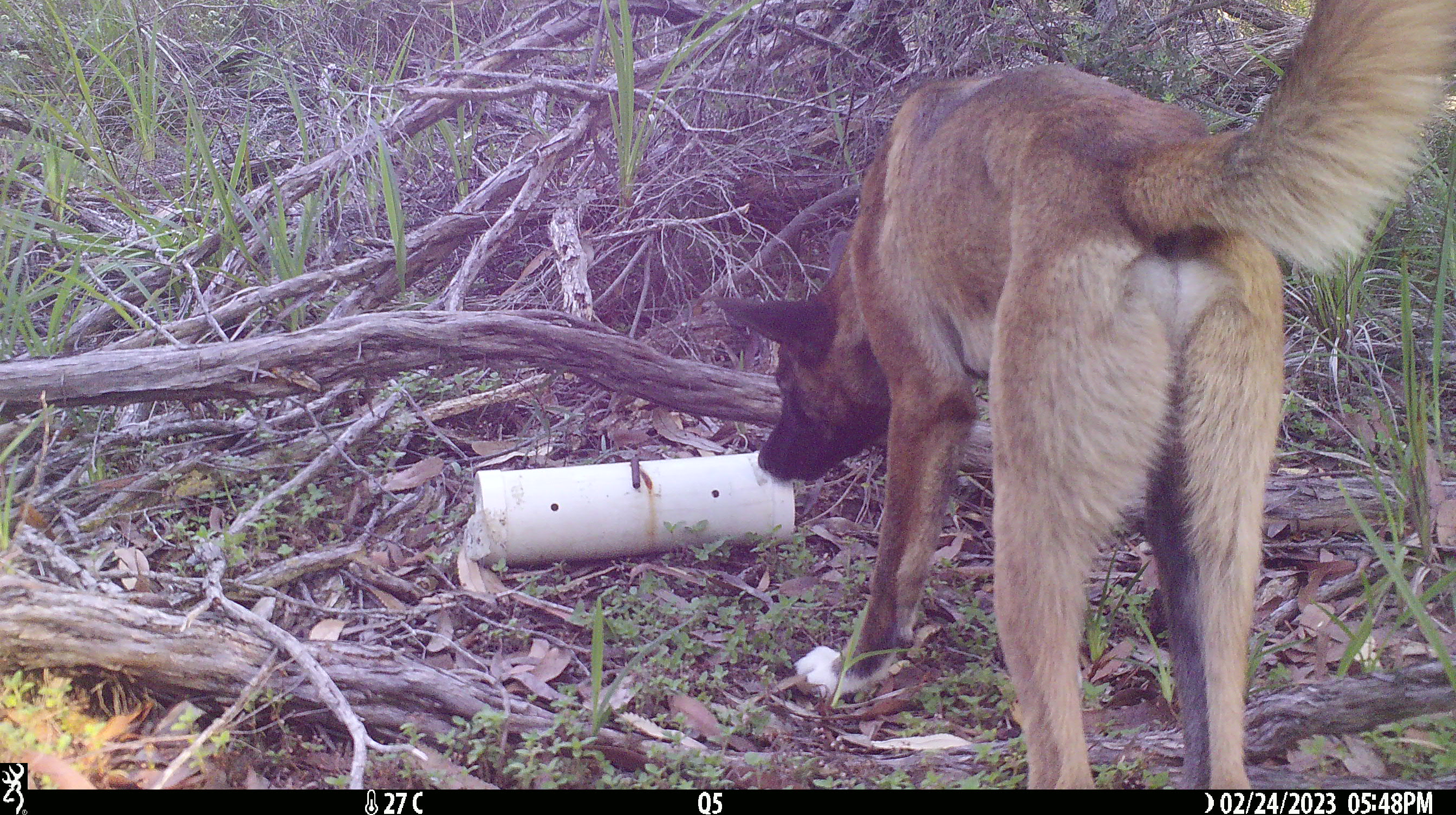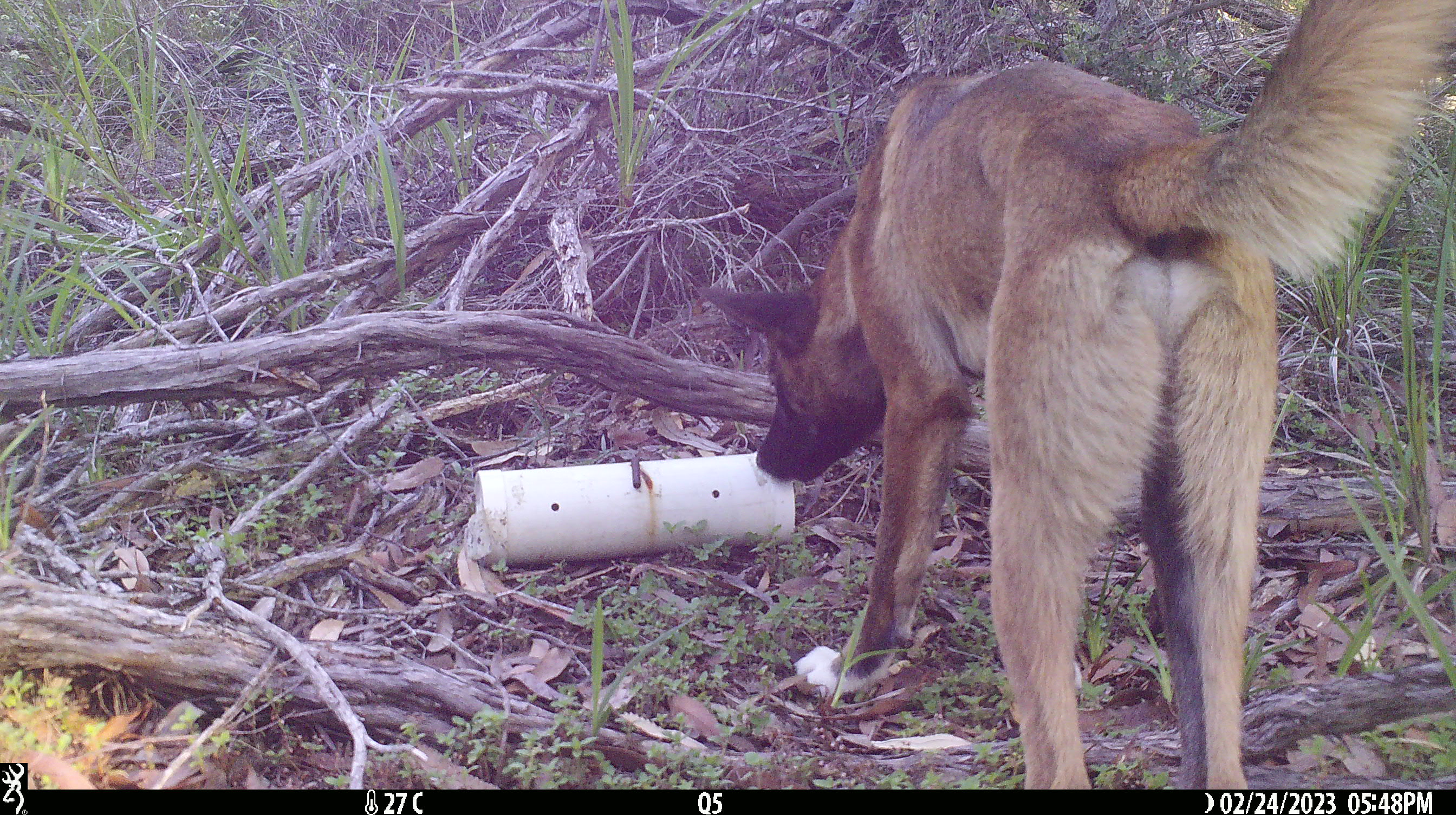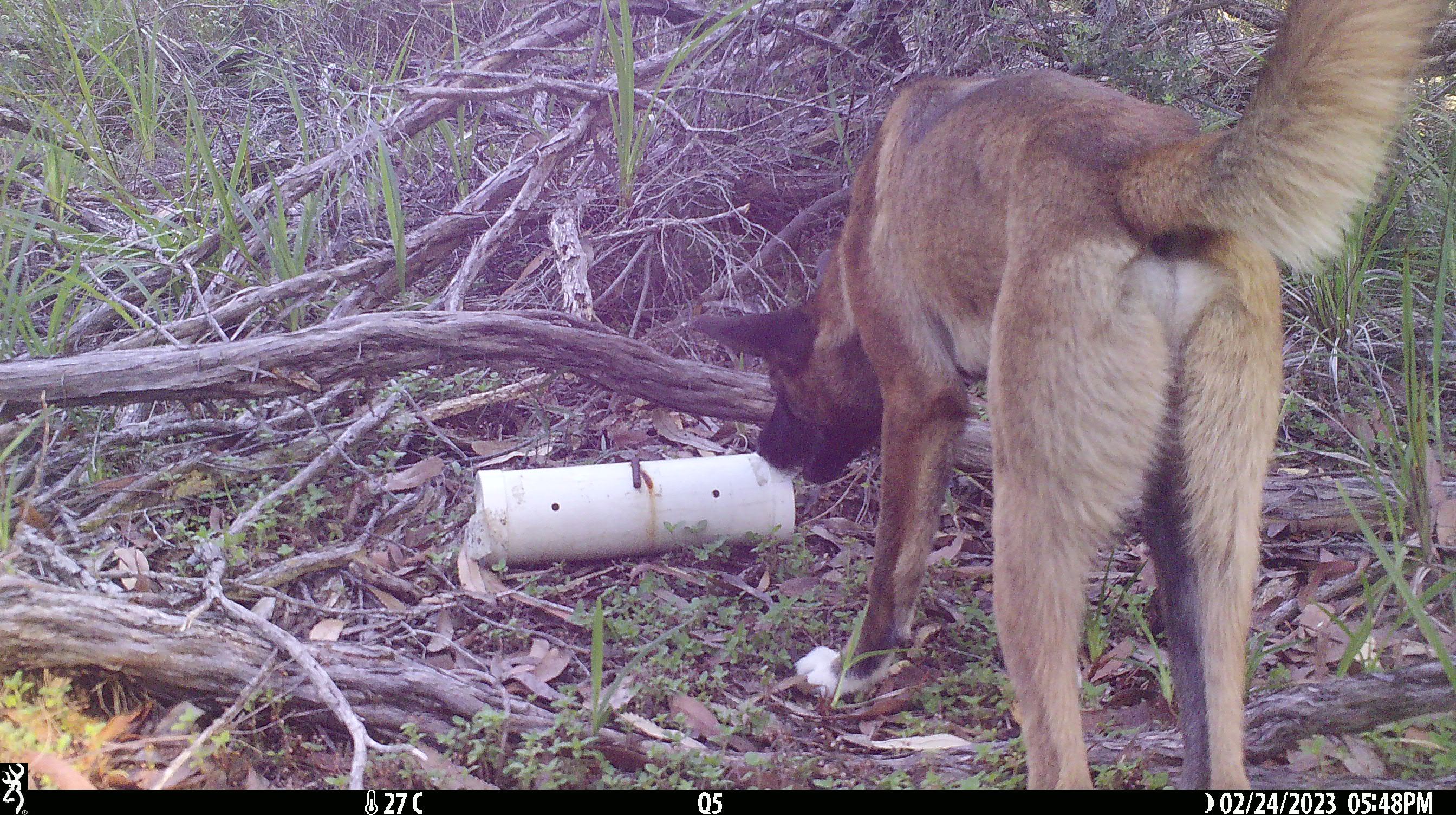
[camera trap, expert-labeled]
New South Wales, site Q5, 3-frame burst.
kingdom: Animalia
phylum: Chordata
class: Mammalia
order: Carnivora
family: Canidae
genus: Canis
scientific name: Canis familiaris dingo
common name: dingo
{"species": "dingo (Canis familiaris dingo)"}